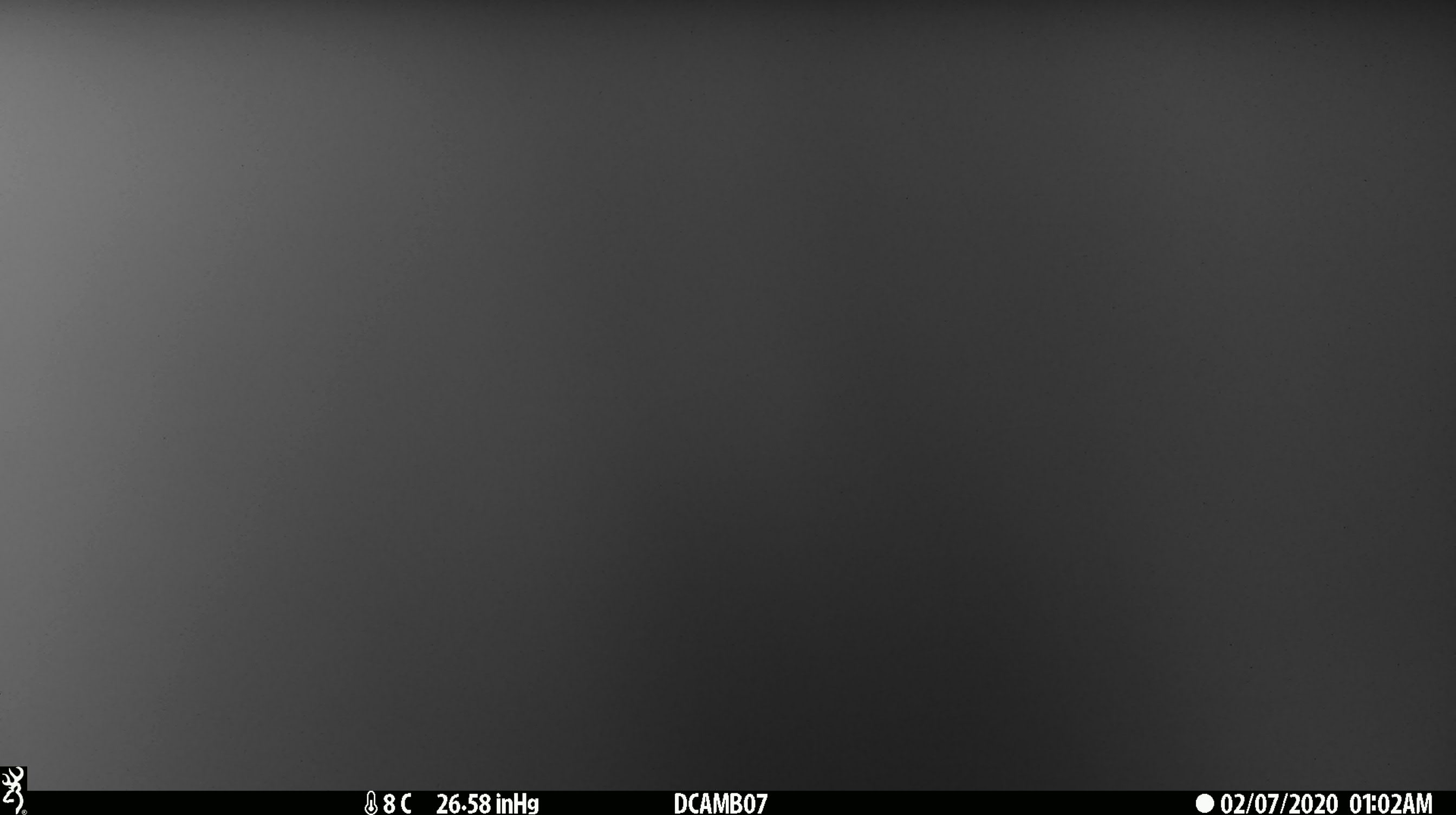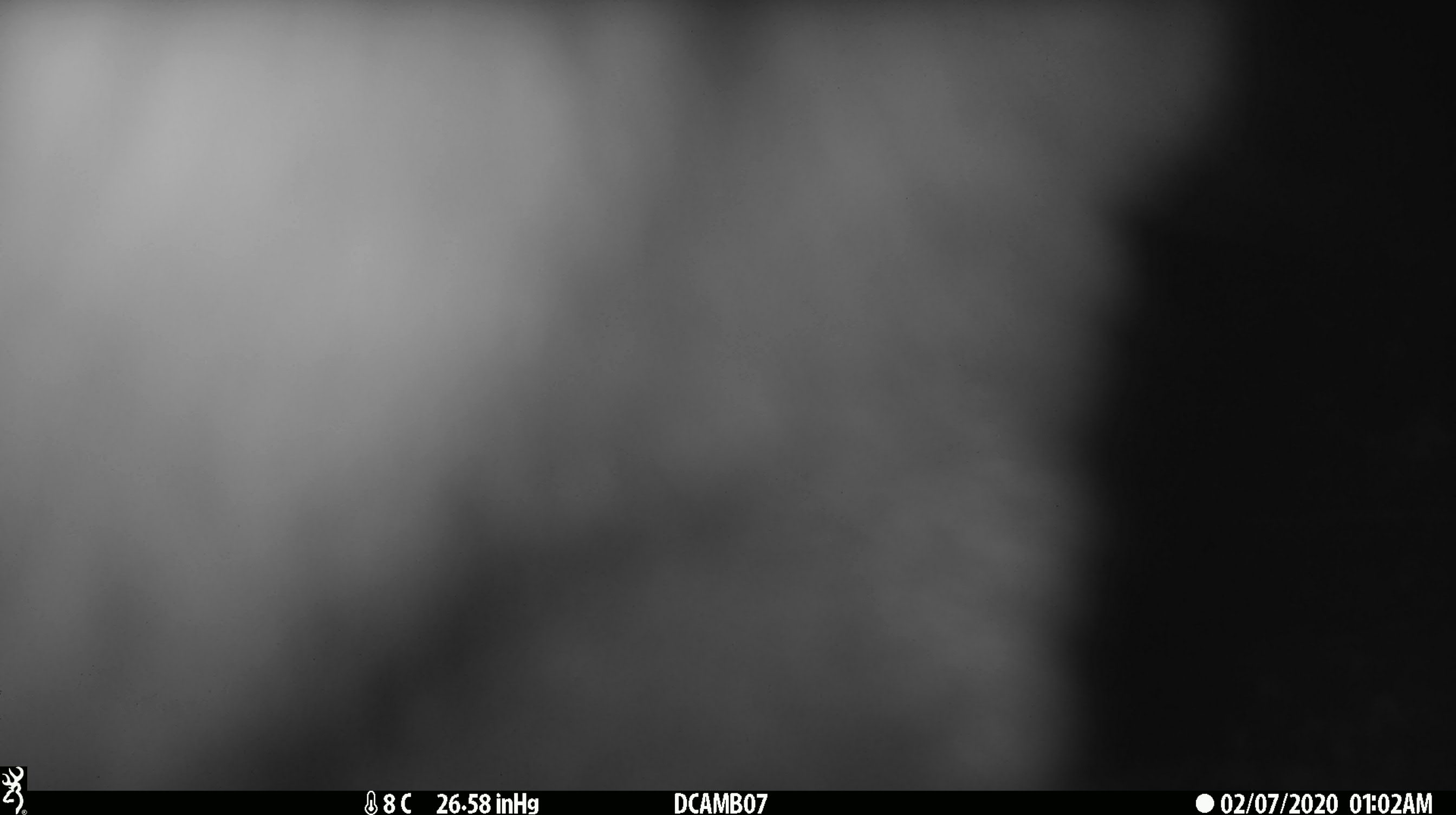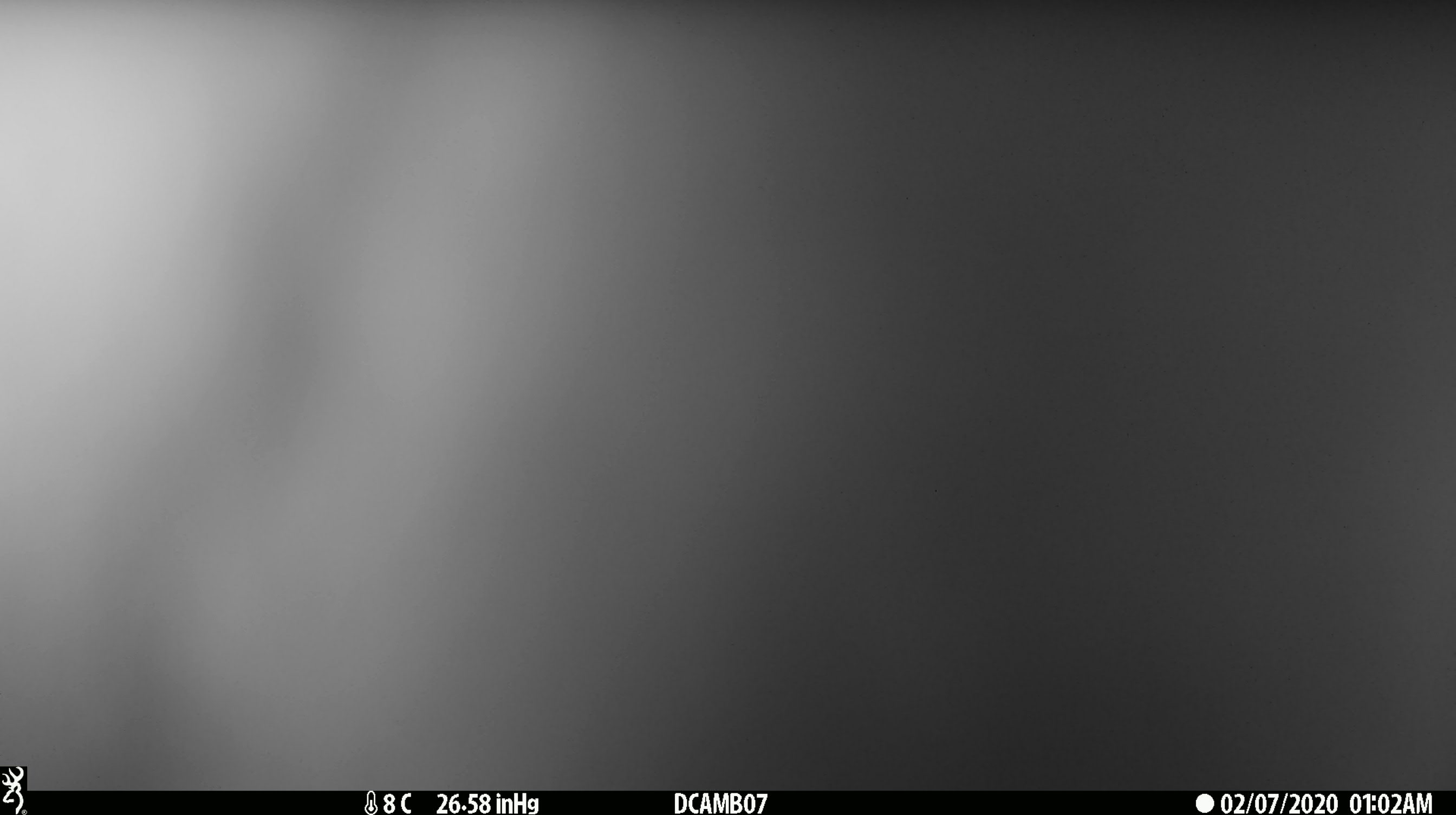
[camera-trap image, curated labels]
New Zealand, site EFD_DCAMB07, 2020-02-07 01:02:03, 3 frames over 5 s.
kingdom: Animalia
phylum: Chordata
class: Mammalia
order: Diprotodontia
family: Phalangeridae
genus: Trichosurus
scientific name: Trichosurus vulpecula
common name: common brushtail possum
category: possum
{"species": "possum (common brushtail possum) (Trichosurus vulpecula)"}